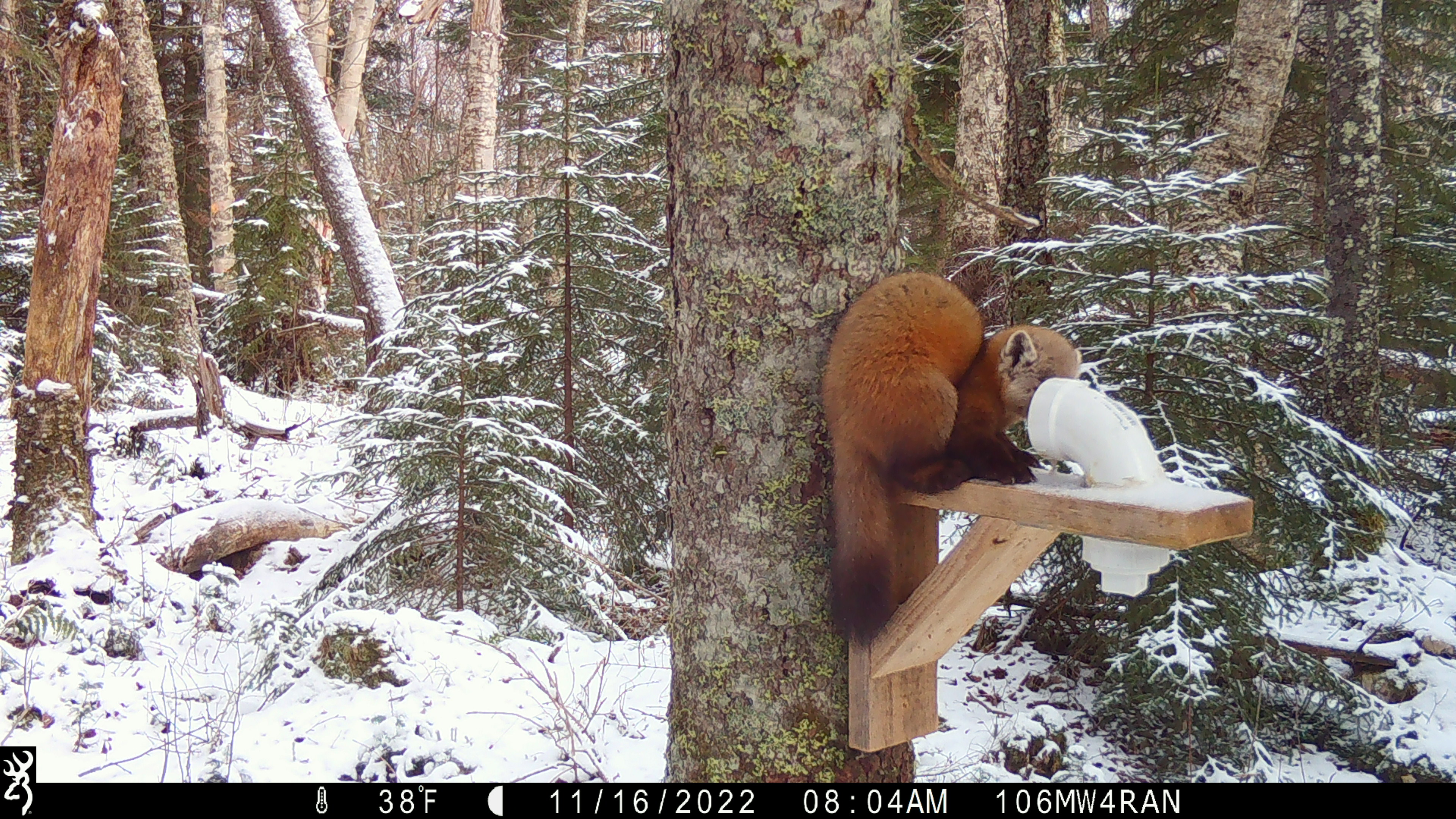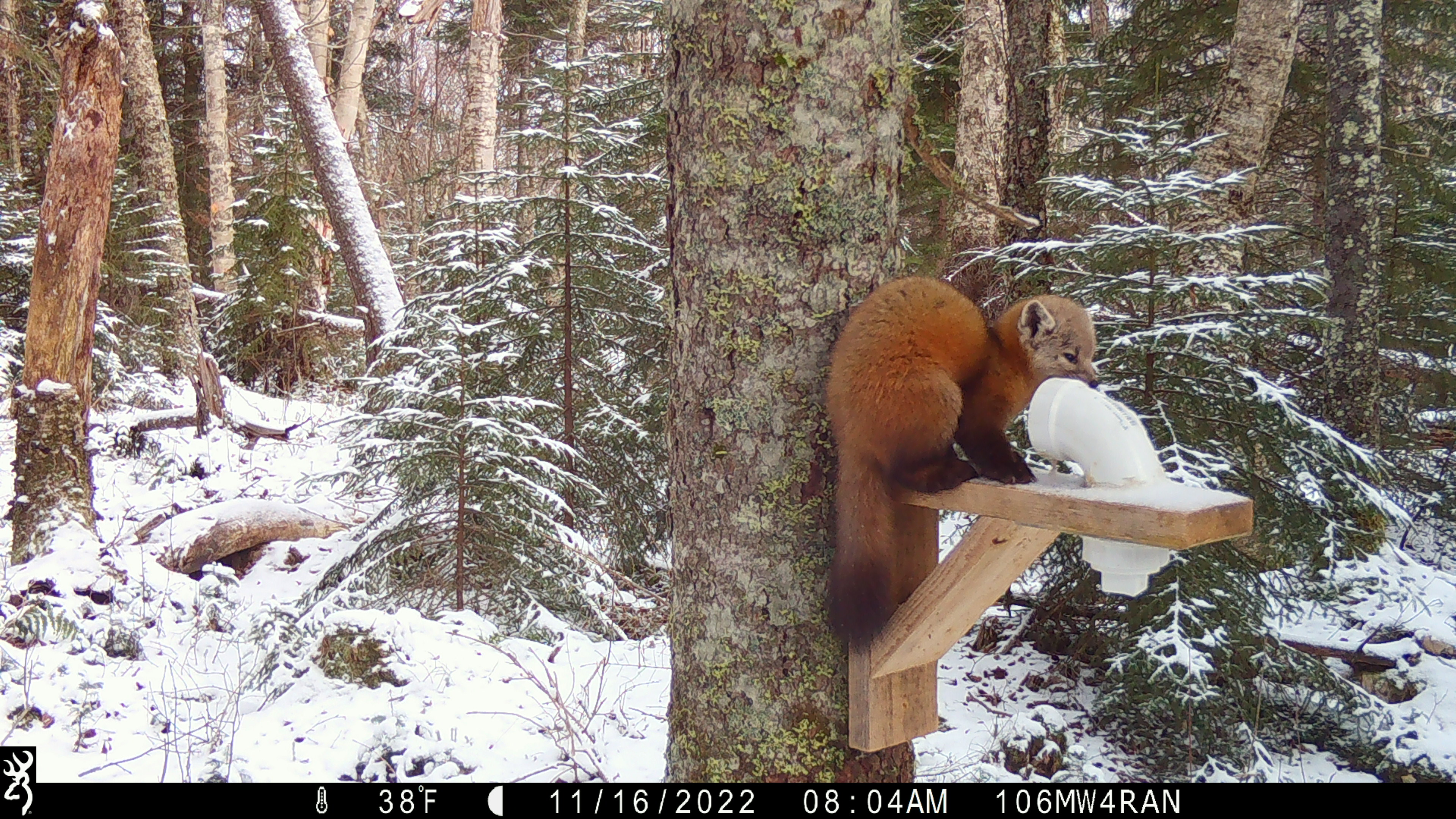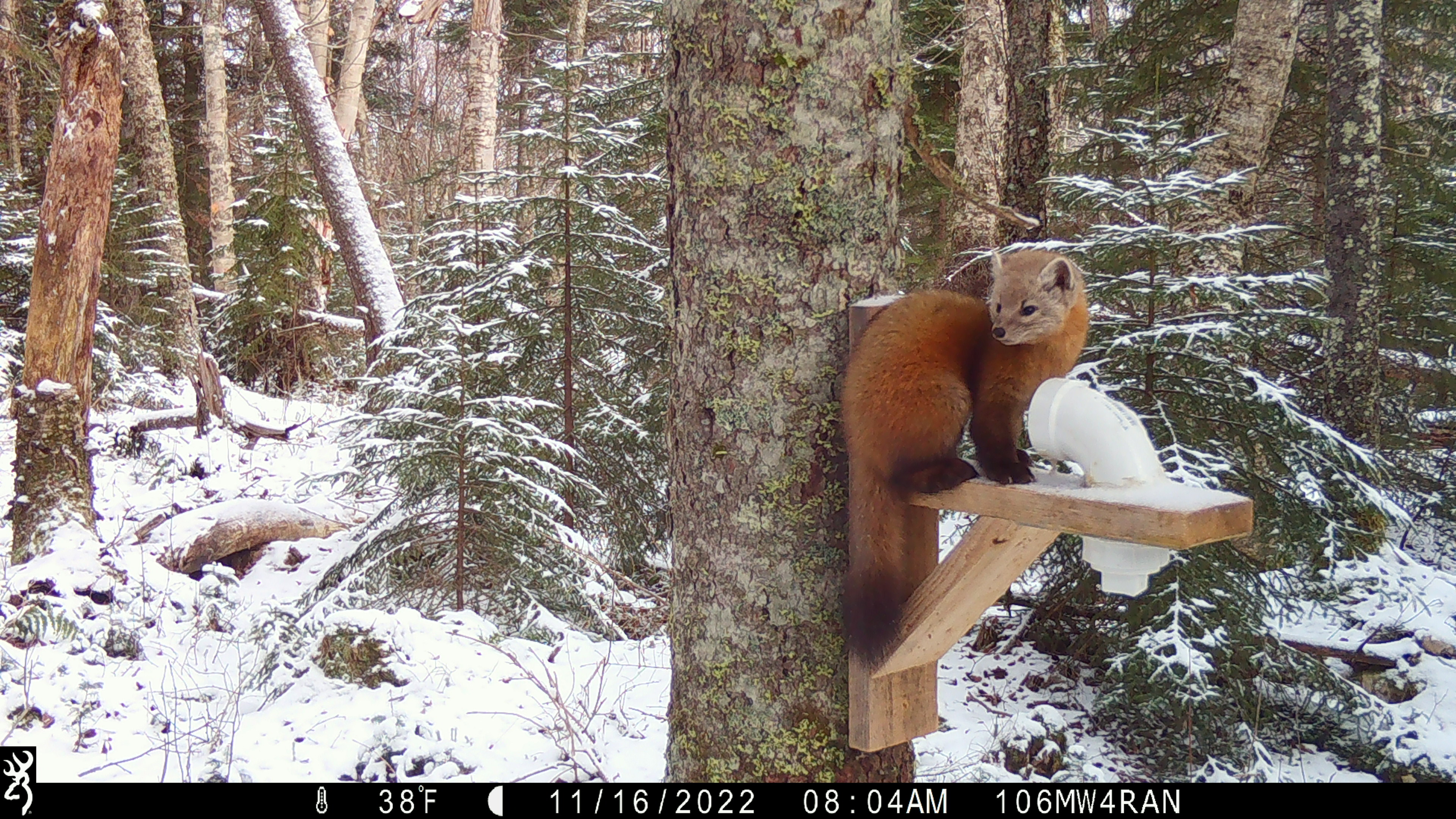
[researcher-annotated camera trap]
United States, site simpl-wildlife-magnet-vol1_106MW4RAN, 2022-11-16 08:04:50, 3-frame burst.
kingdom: Animalia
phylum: Chordata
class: Mammalia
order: Carnivora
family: Mustelidae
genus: Martes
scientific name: Martes americana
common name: american marten